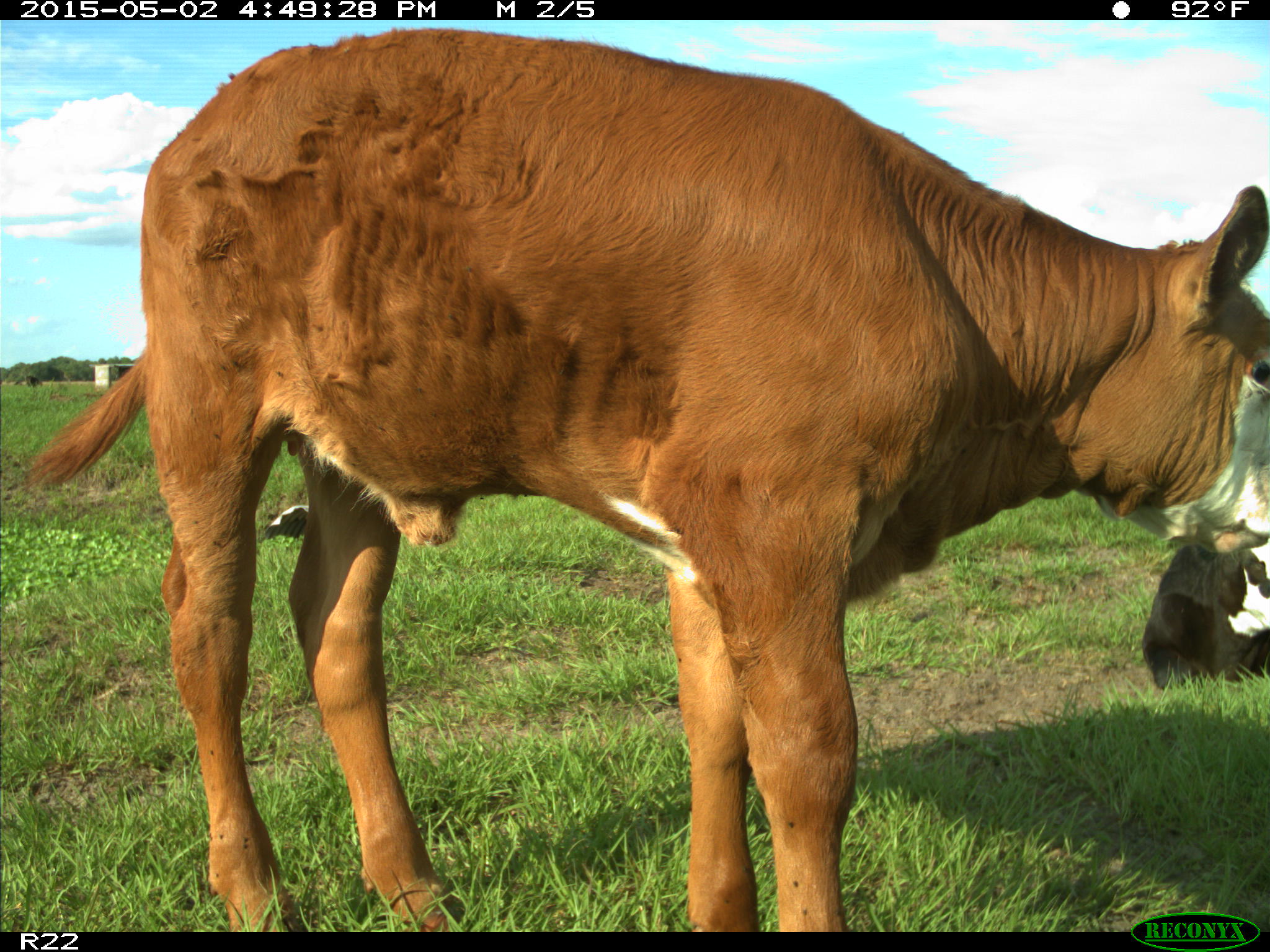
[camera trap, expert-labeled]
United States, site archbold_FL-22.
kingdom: Animalia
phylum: Chordata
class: Mammalia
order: Artiodactyla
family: Bovidae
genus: Bos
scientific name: Bos taurus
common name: domestic cow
Bos taurus (domestic cow).